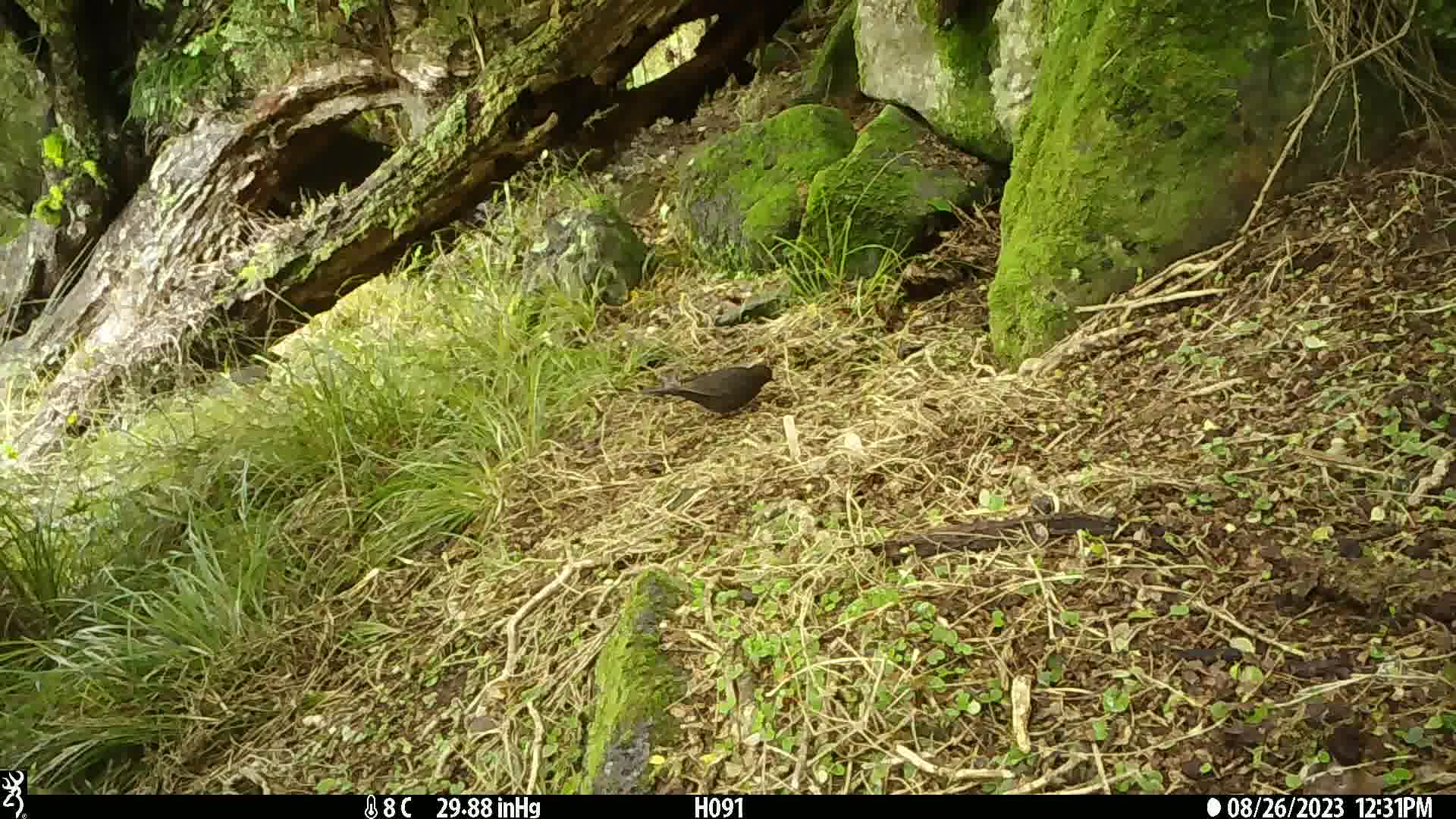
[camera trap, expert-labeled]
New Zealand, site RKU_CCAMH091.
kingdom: Animalia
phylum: Chordata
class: Aves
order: Passeriformes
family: Turdidae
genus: Turdus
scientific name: Turdus merula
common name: eurasian blackbird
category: blackbird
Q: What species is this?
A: Blackbird (eurasian blackbird) (Turdus merula).